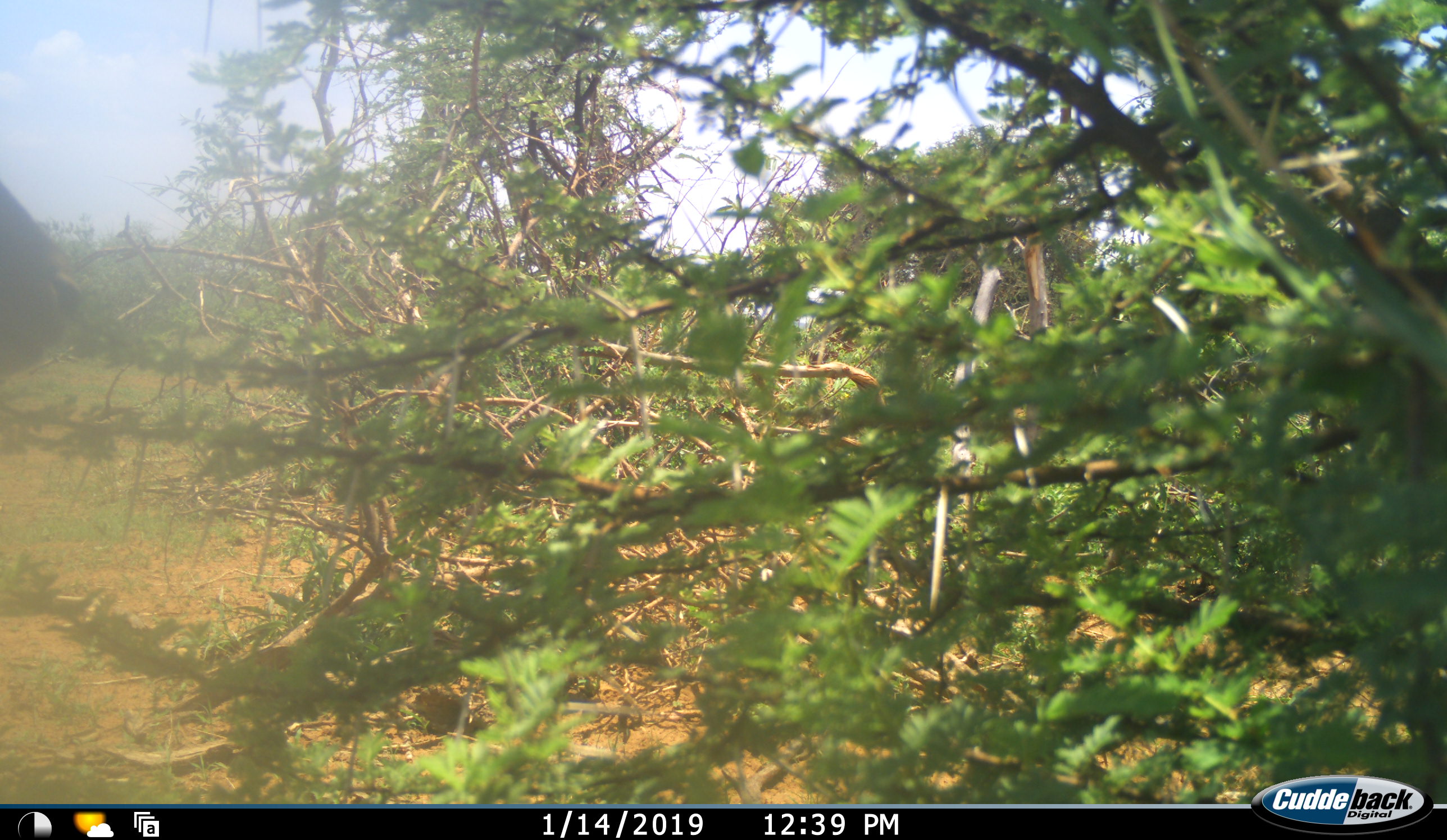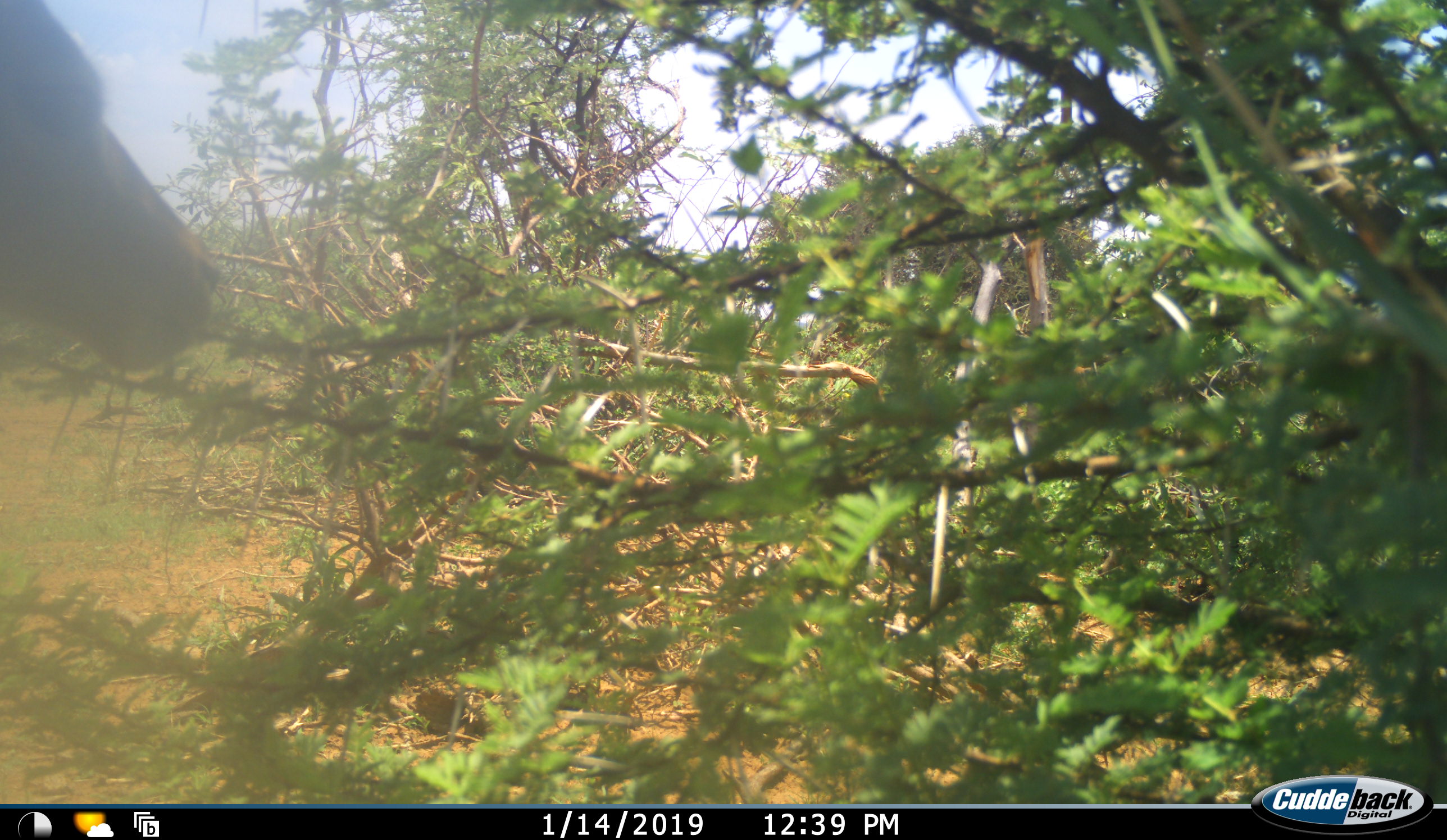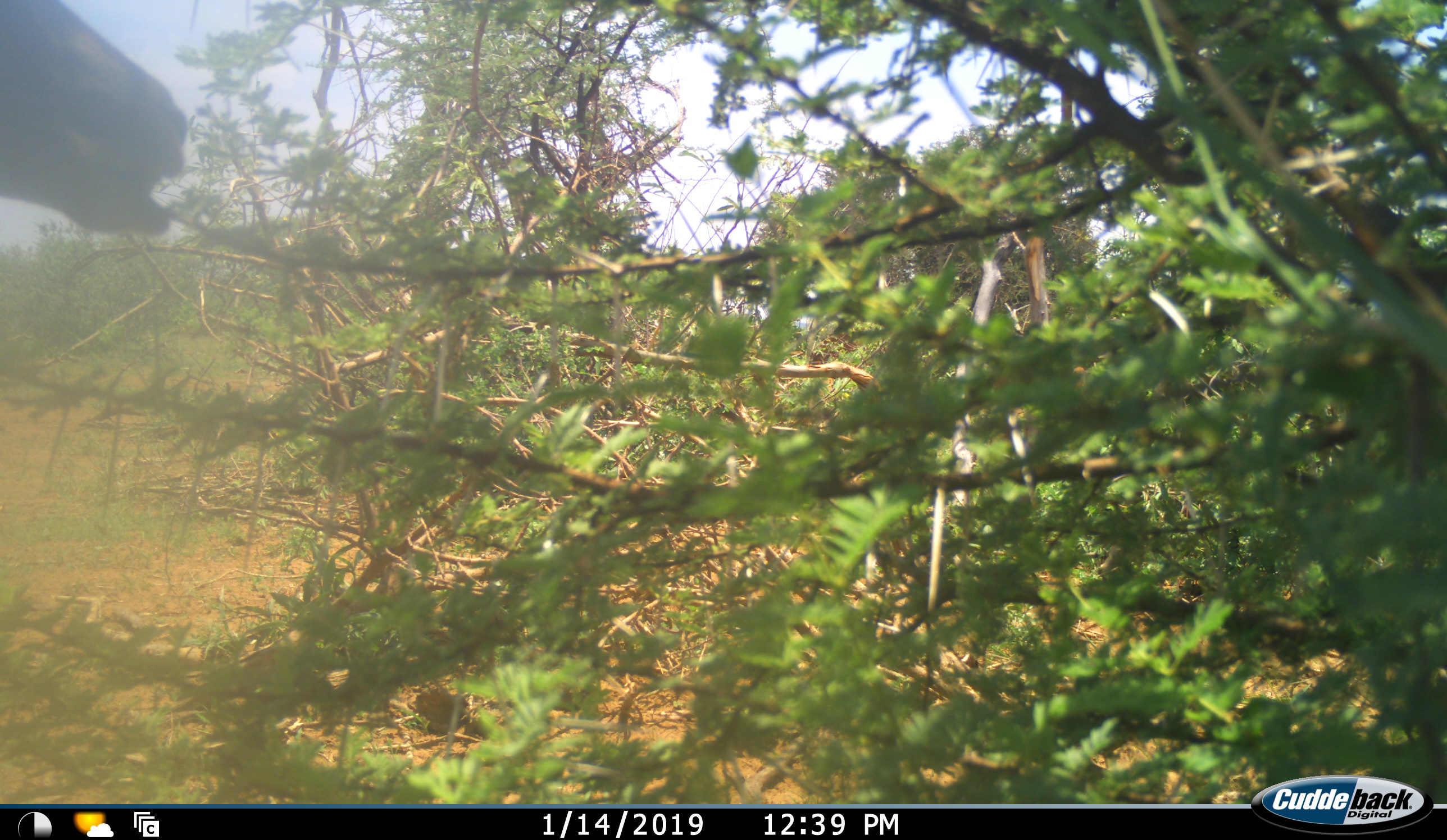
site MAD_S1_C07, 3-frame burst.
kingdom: Animalia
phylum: Chordata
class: Mammalia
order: Artiodactyla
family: Bovidae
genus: Aepyceros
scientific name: Aepyceros melampus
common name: impala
Impala (Aepyceros melampus), count 1. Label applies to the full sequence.